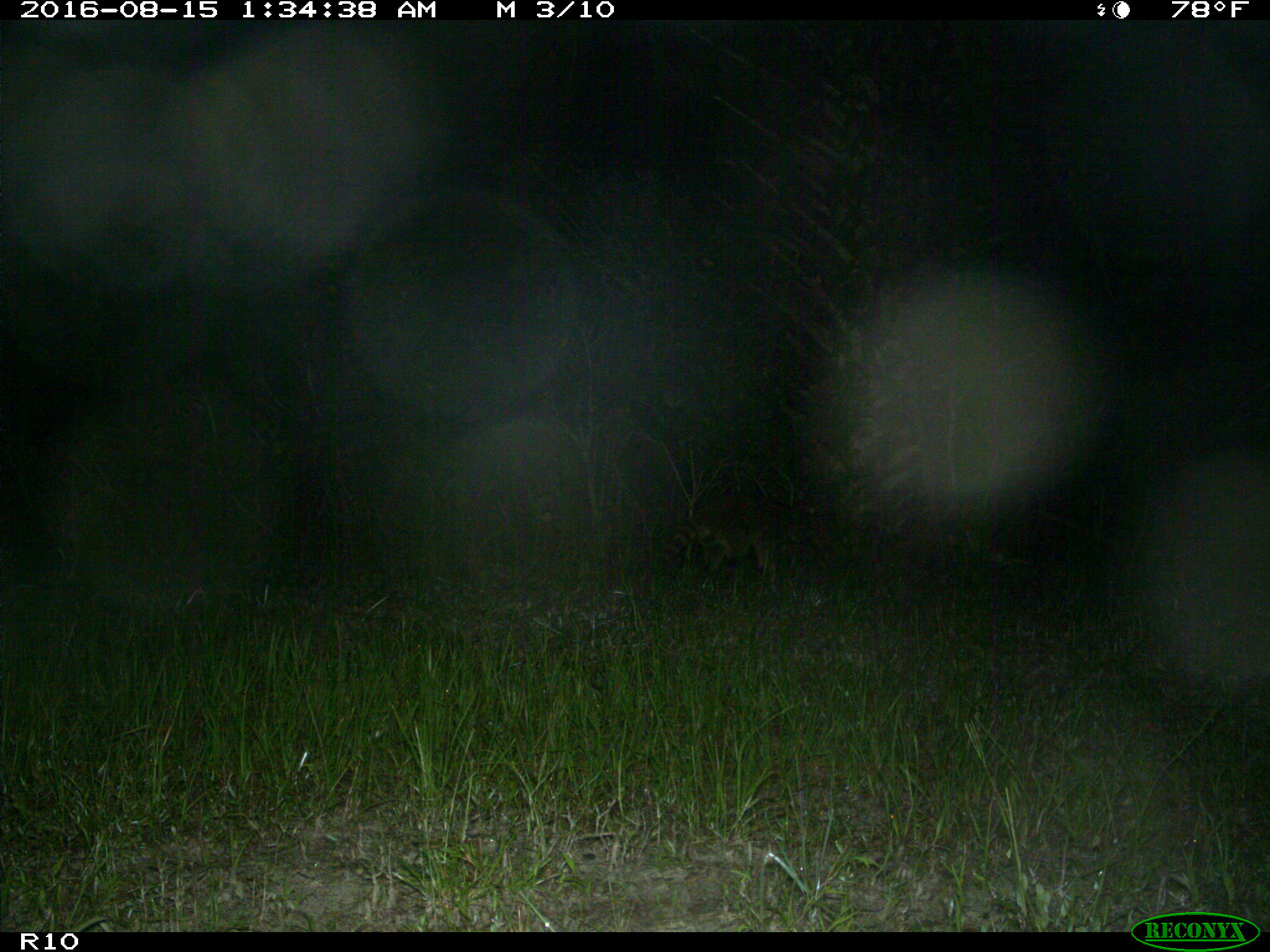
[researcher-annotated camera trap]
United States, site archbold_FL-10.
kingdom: Animalia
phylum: Chordata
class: Mammalia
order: Carnivora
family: Procyonidae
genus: Procyon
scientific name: Procyon lotor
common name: common raccoon